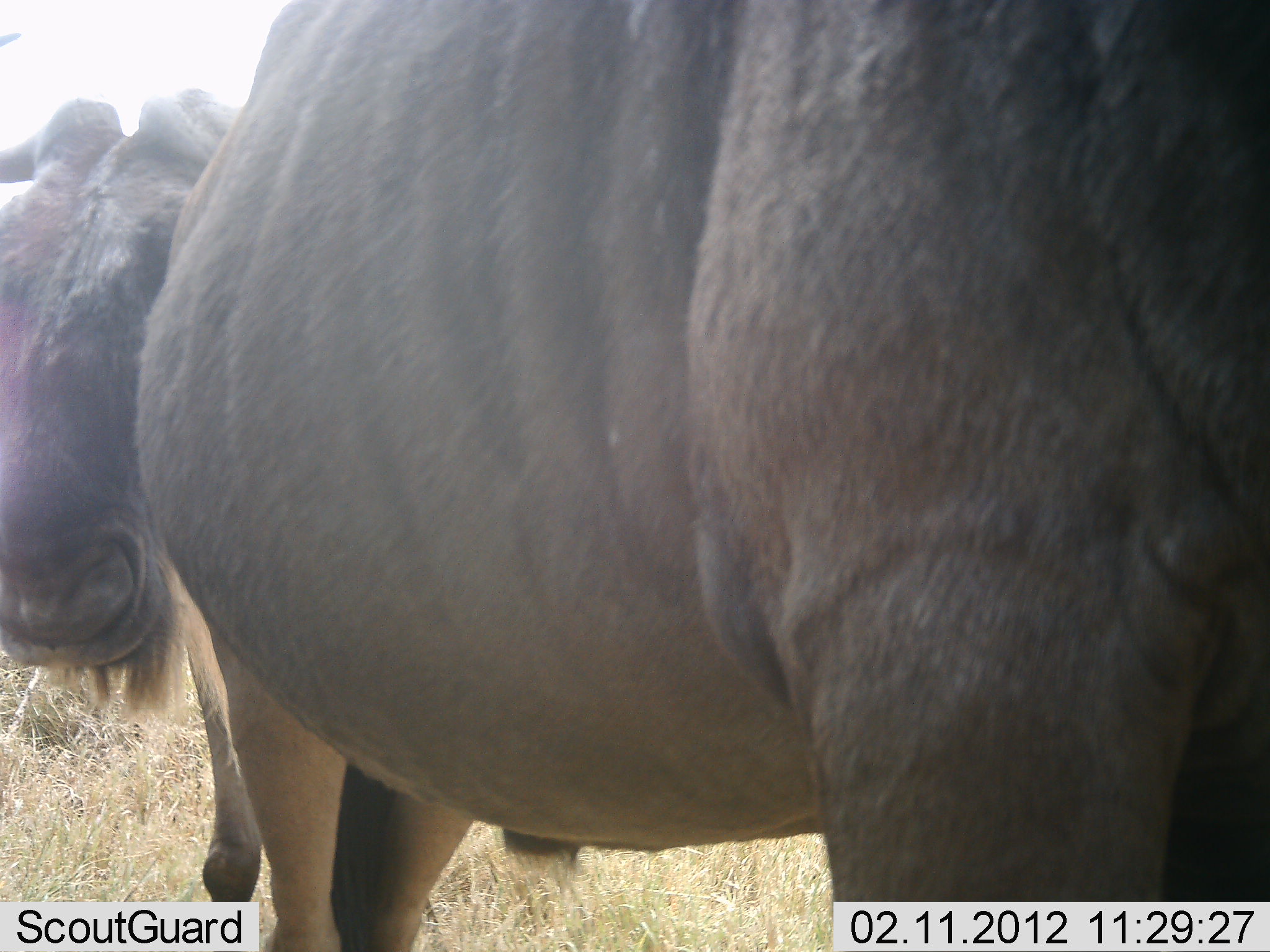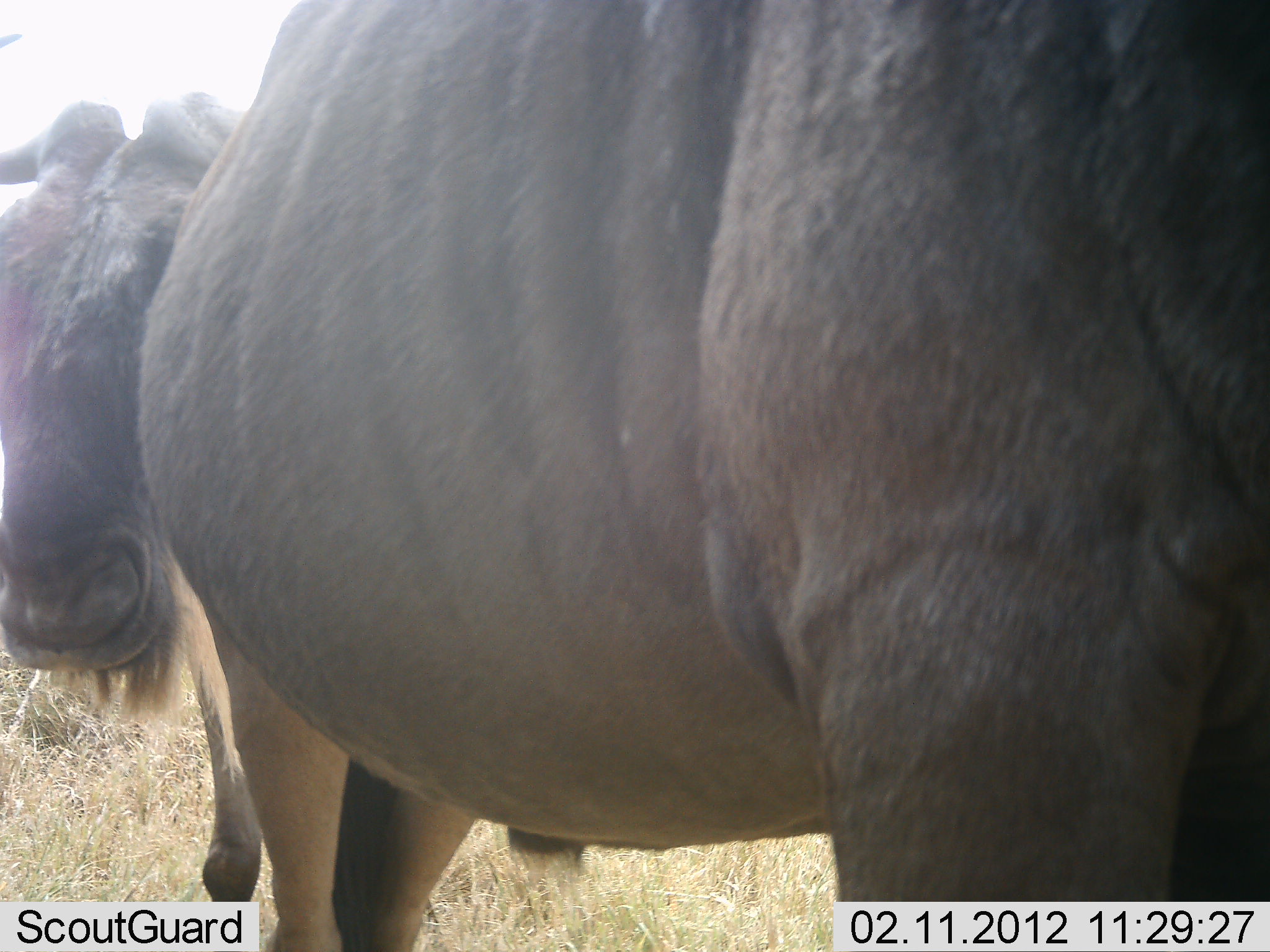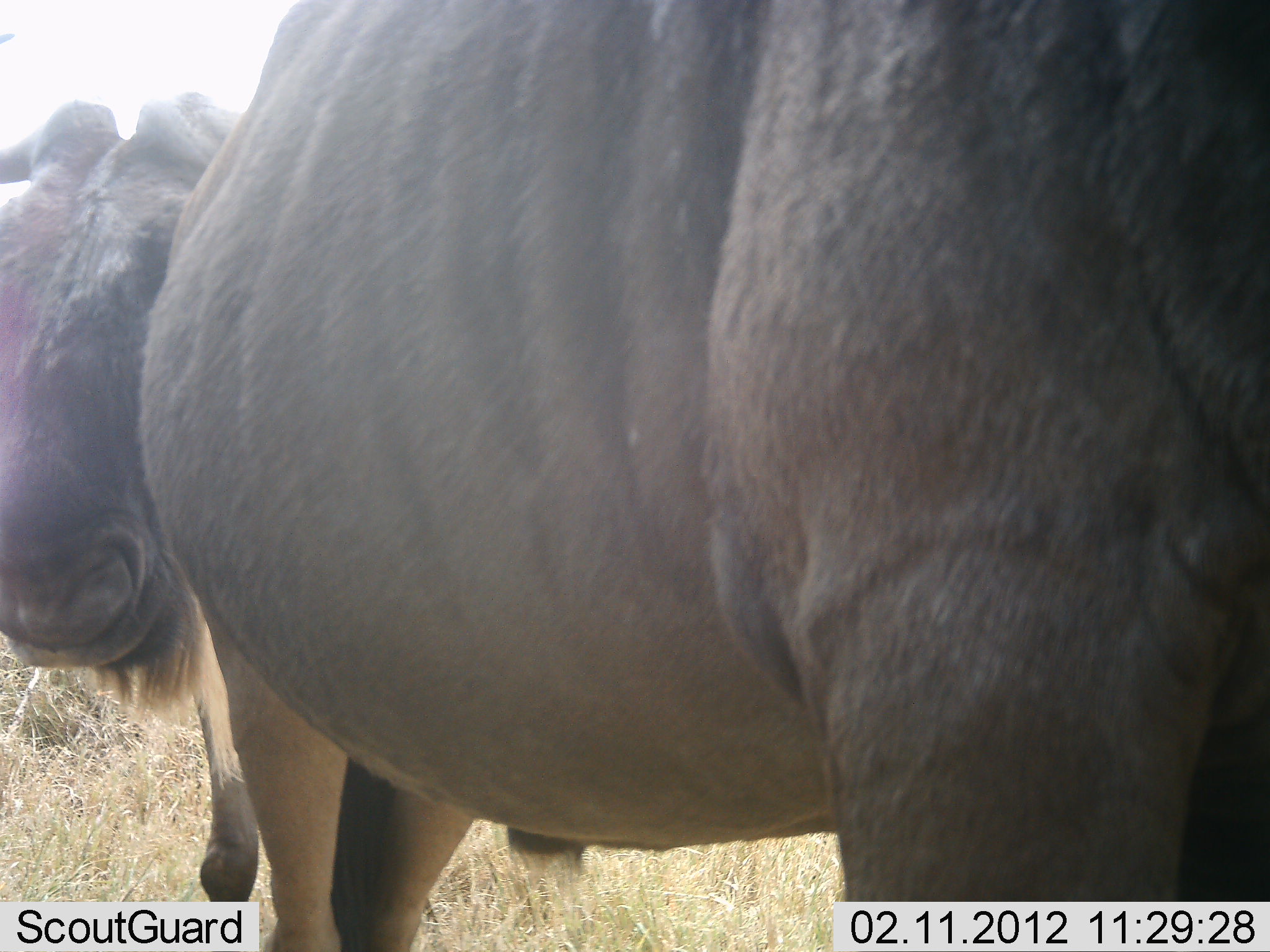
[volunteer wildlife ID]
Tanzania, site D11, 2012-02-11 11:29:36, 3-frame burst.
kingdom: Animalia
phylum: Chordata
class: Mammalia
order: Artiodactyla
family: Bovidae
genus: Connochaetes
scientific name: Connochaetes taurinus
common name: blue wildebeest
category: wildebeest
Wildebeest (blue wildebeest) (Connochaetes taurinus), count 2. Behavior (volunteer vote fractions): standing 94%, resting 0%, moving 6%, interacting 0%. Young present (vote fraction): 0%. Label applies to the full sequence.